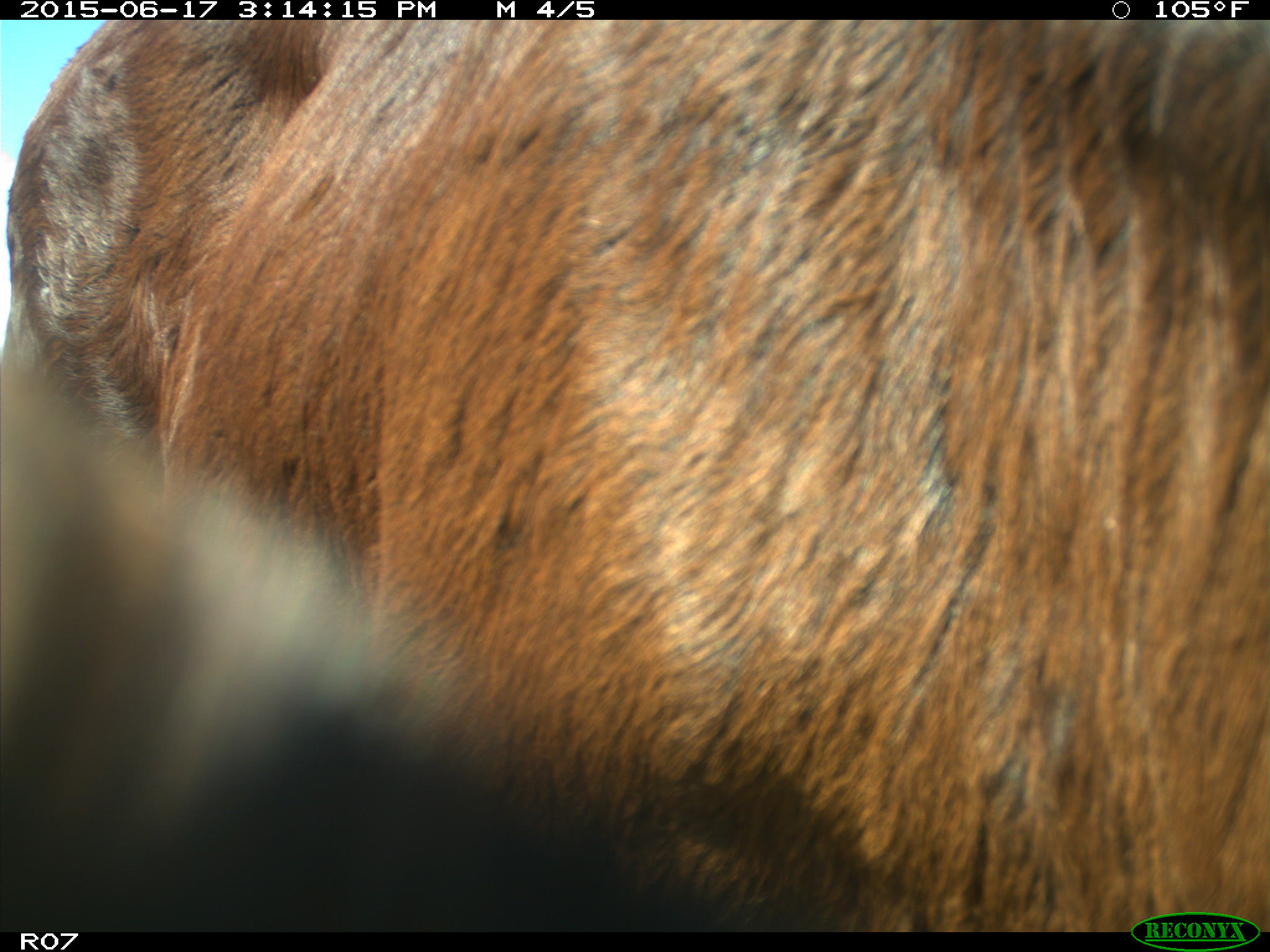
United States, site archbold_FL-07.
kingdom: Animalia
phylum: Chordata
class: Mammalia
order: Artiodactyla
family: Bovidae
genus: Bos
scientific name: Bos taurus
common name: domestic cow